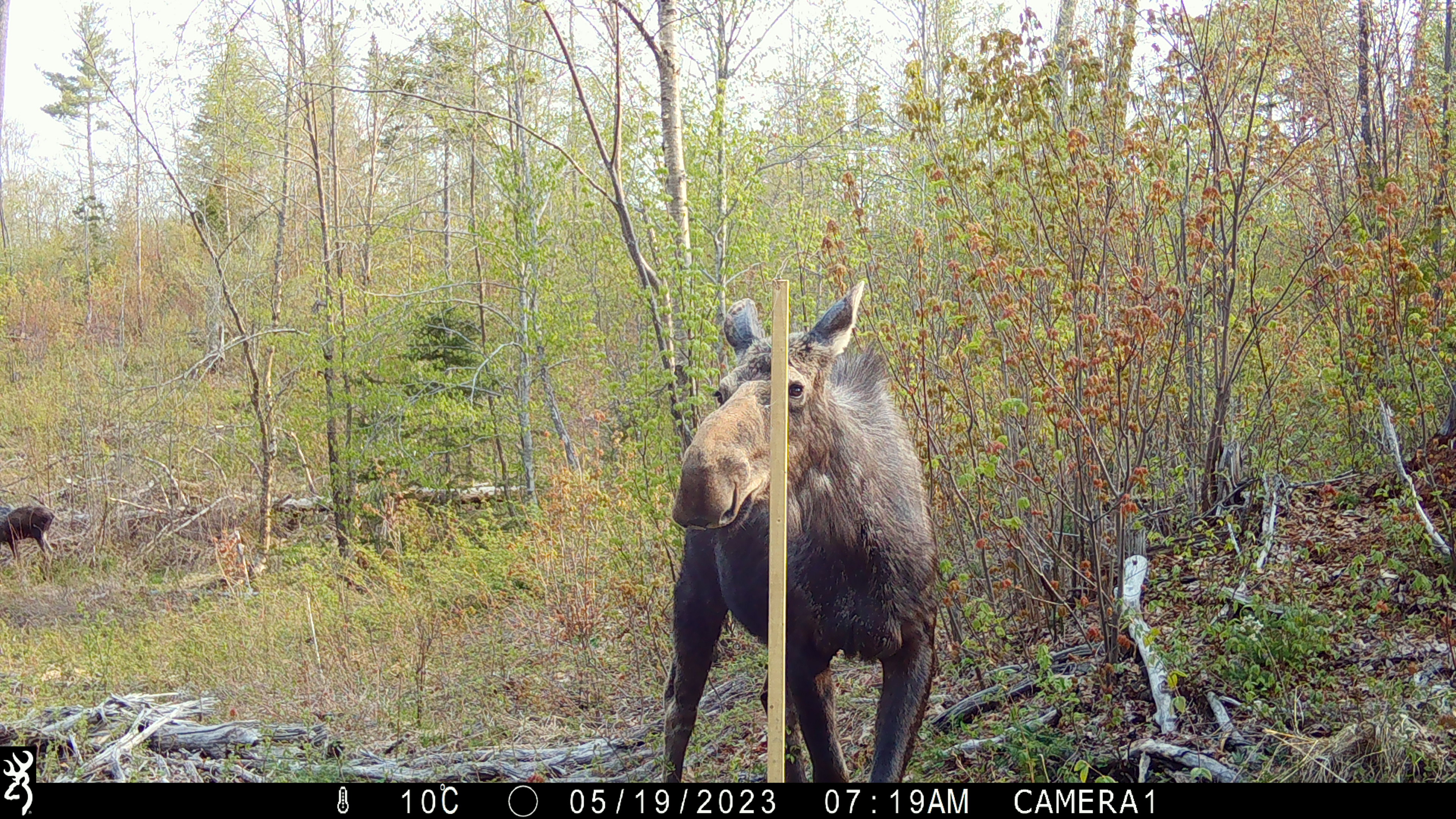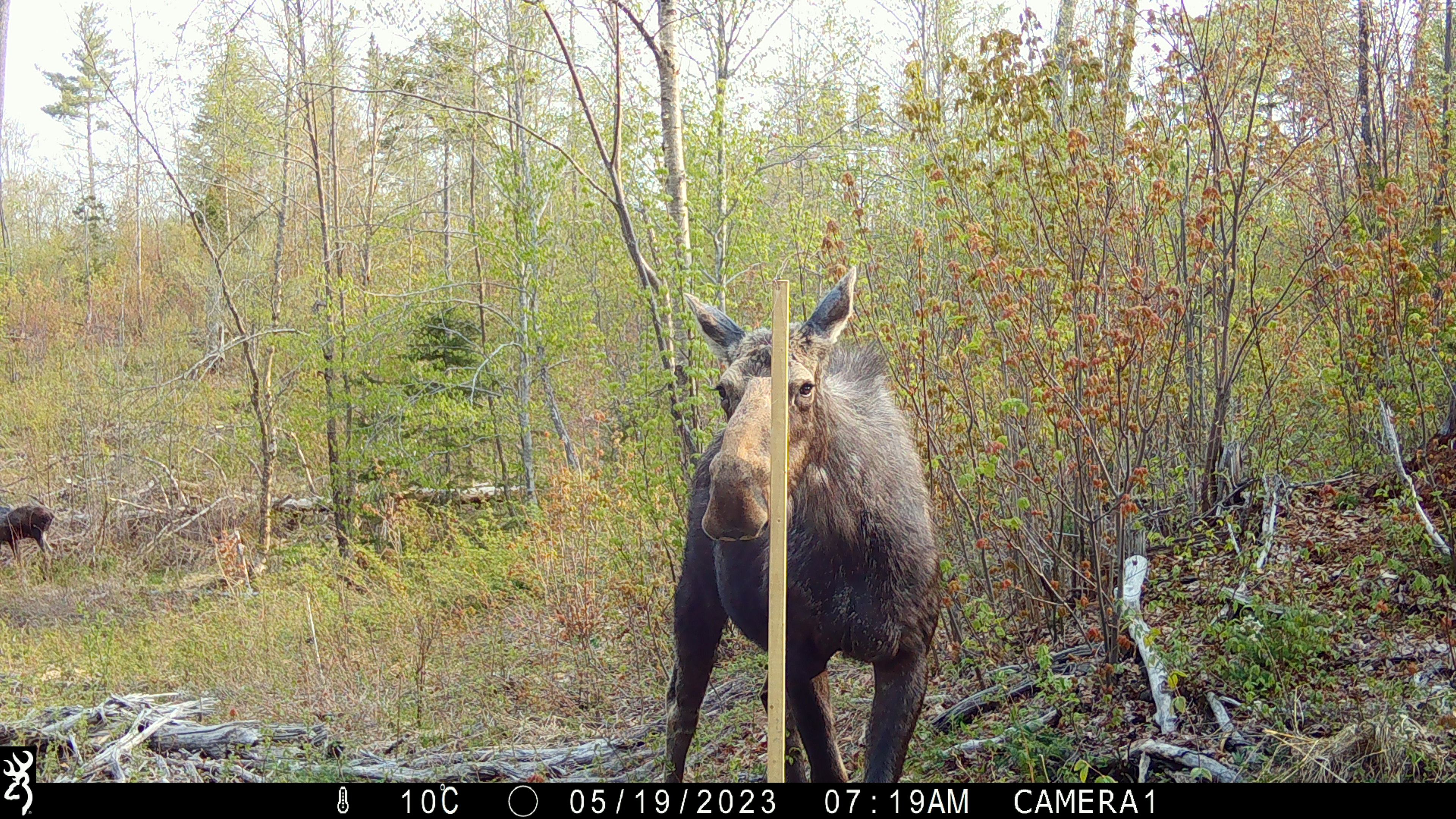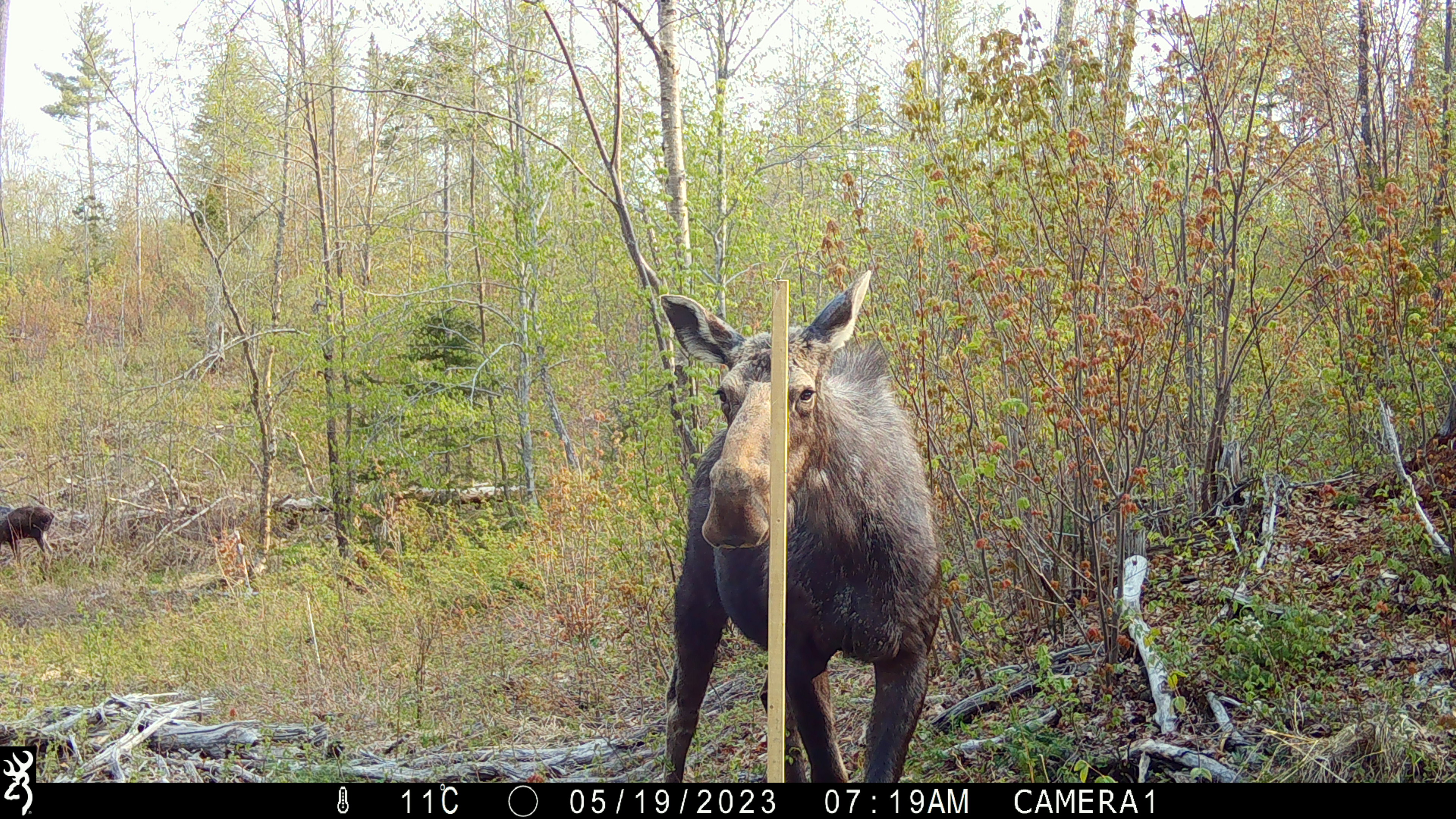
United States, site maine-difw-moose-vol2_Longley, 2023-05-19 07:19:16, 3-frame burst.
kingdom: Animalia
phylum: Chordata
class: Mammalia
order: Artiodactyla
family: Cervidae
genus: Alces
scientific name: Alces alces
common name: moose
Moose (Alces alces).